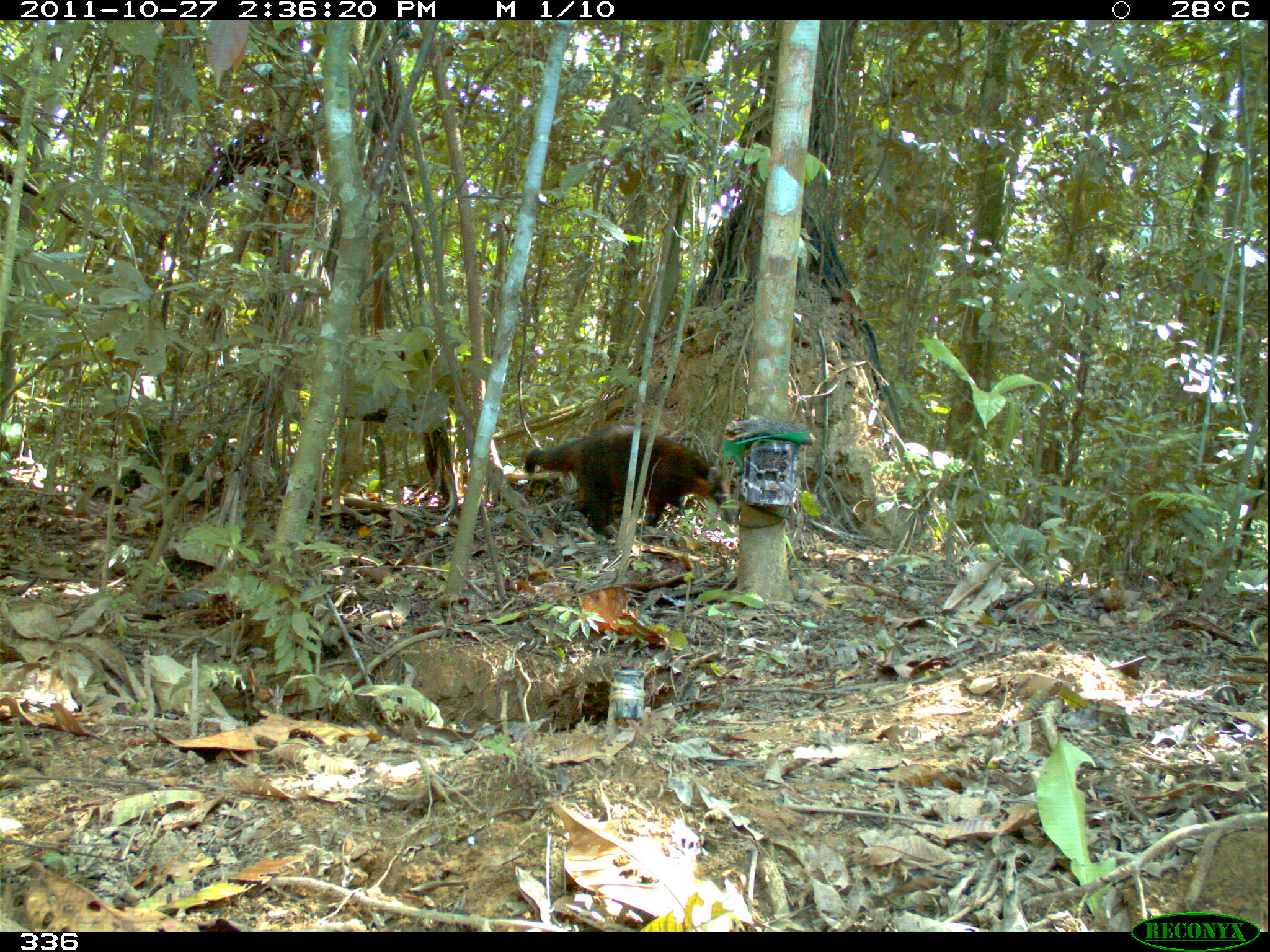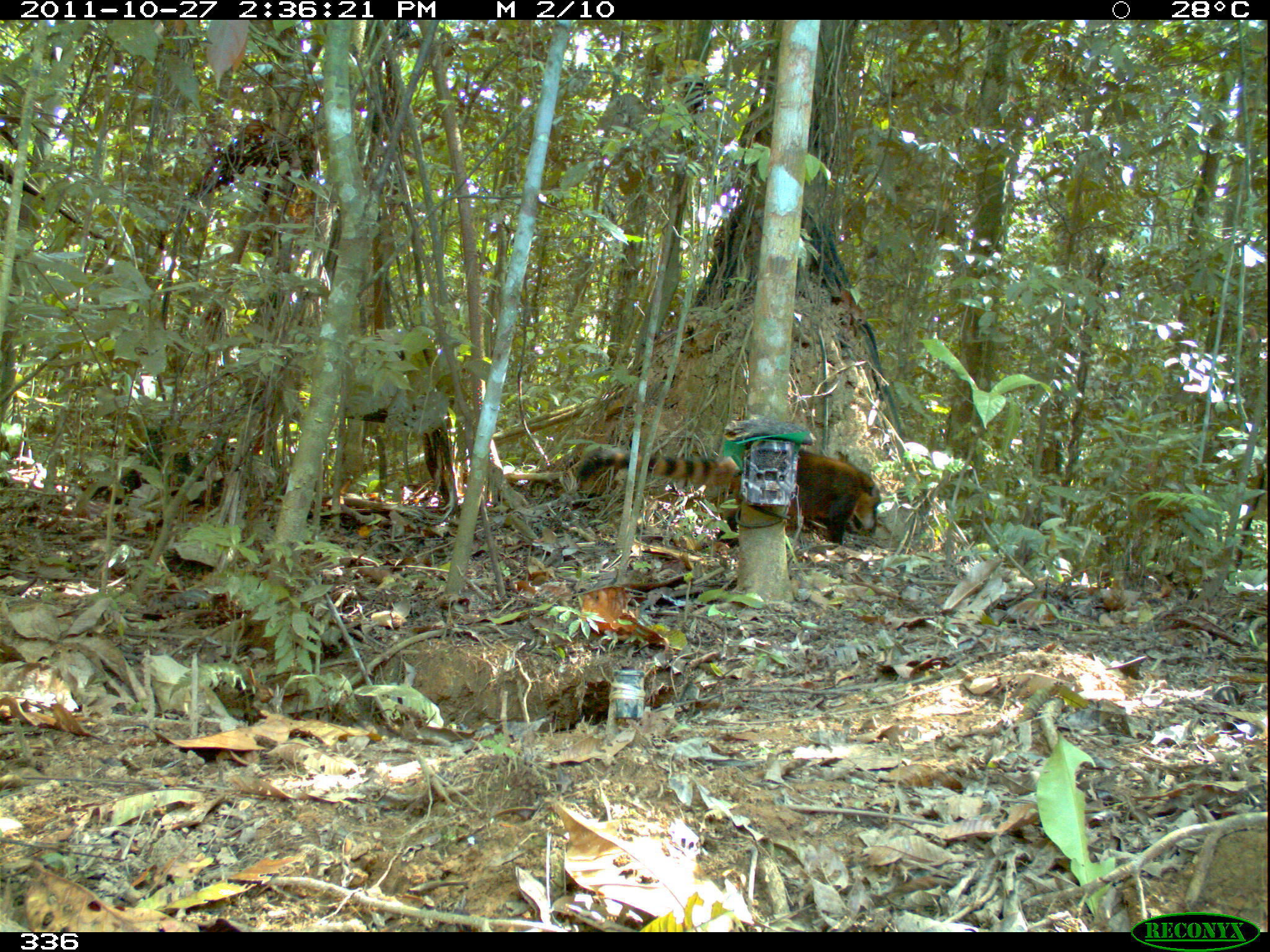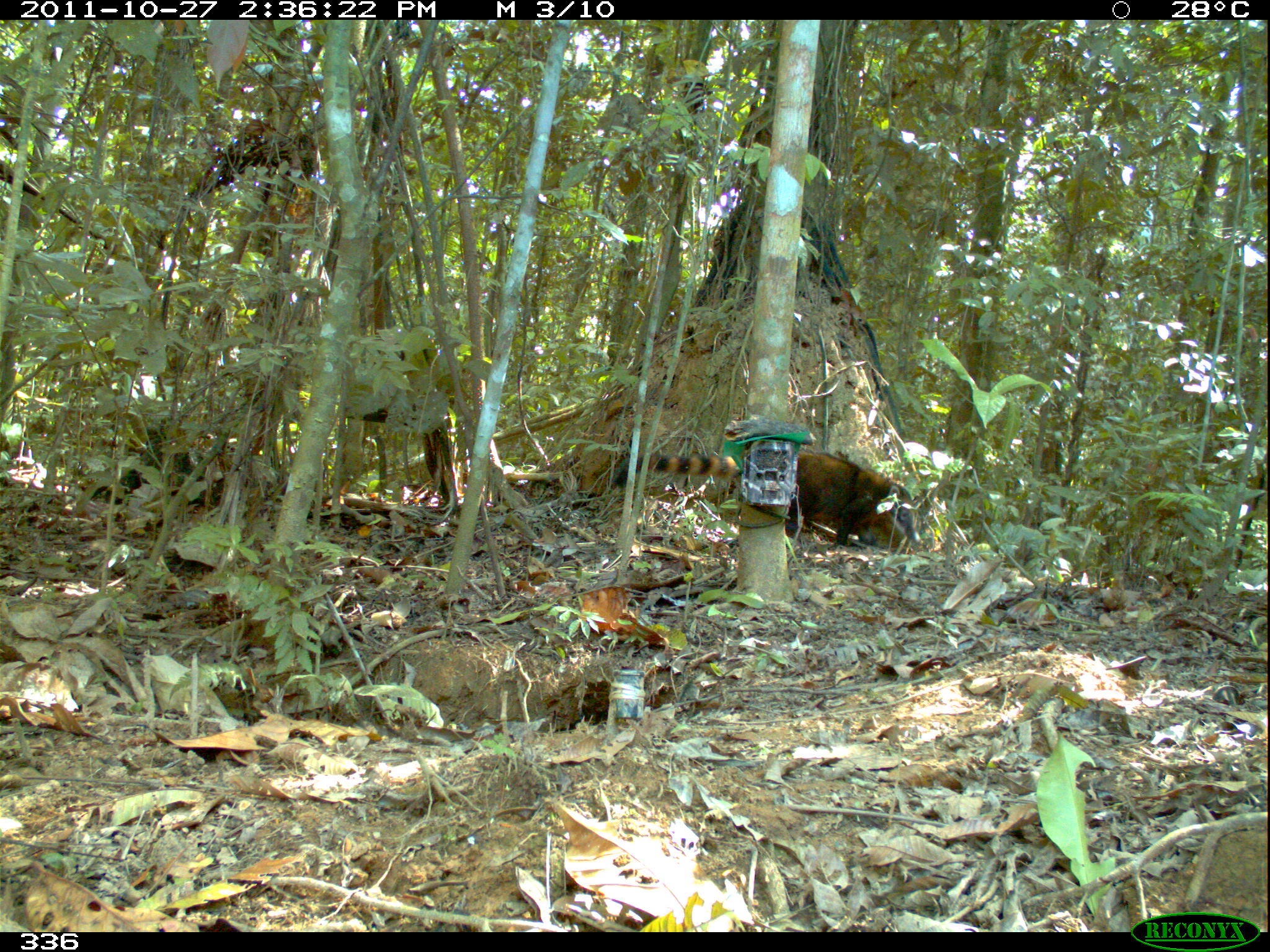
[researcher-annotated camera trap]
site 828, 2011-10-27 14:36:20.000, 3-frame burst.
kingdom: Animalia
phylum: Chordata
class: Mammalia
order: Carnivora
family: Procyonidae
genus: Nasua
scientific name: Nasua nasua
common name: south american coati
Nasua nasua (south american coati).